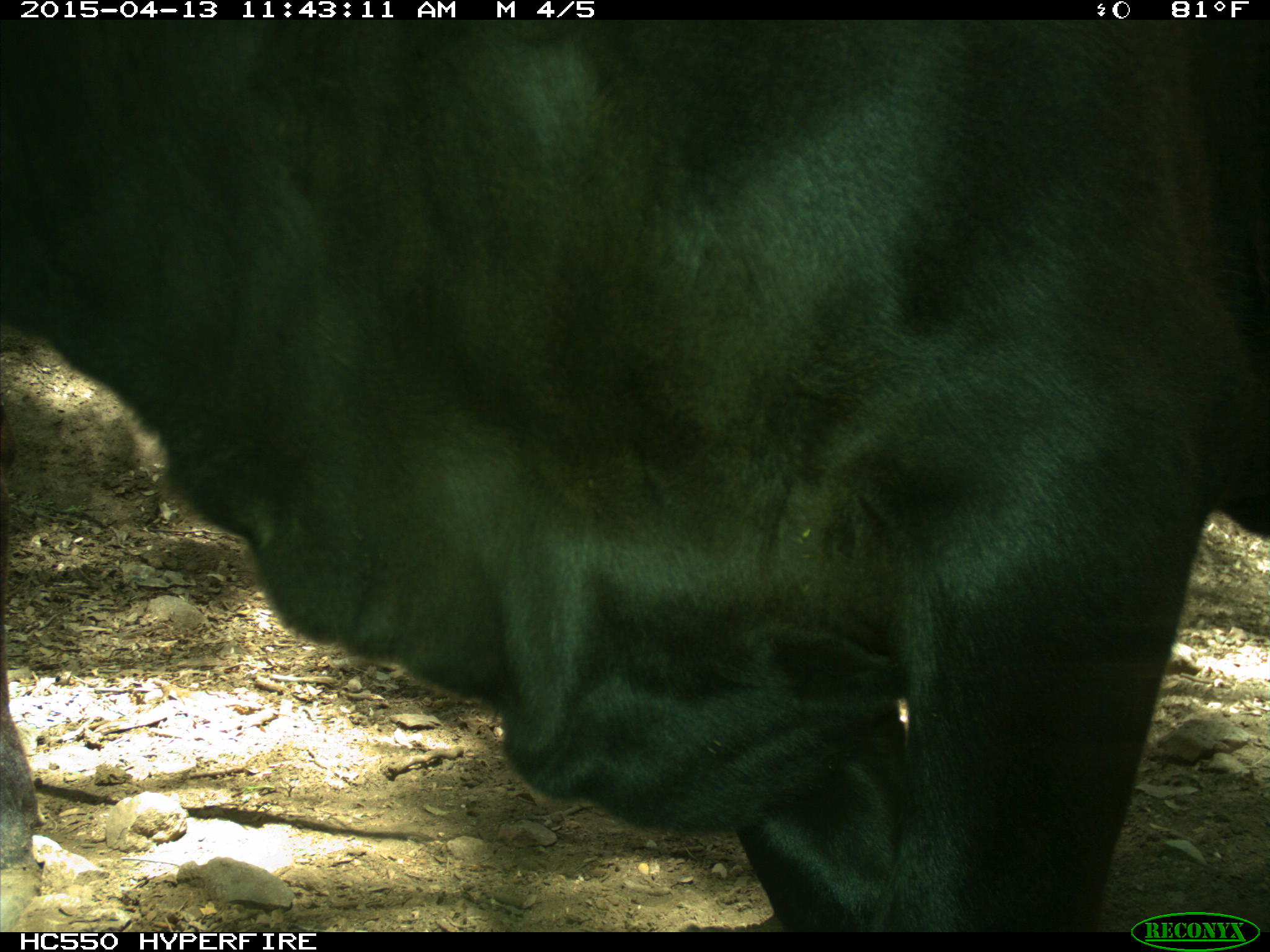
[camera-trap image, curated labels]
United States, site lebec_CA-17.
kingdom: Animalia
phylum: Chordata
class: Mammalia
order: Artiodactyla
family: Bovidae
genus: Bos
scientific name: Bos taurus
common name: domestic cow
Bos taurus (domestic cow).